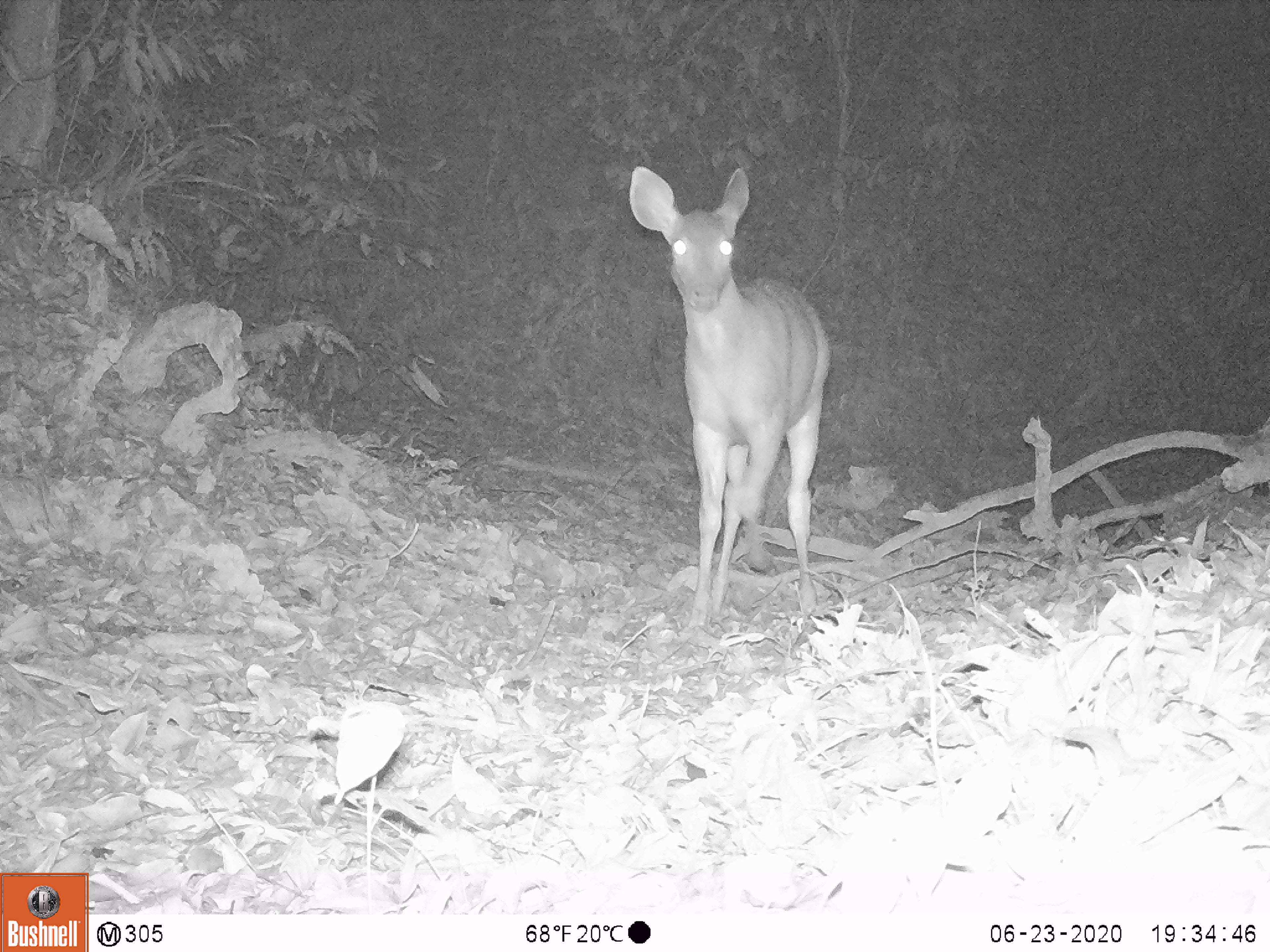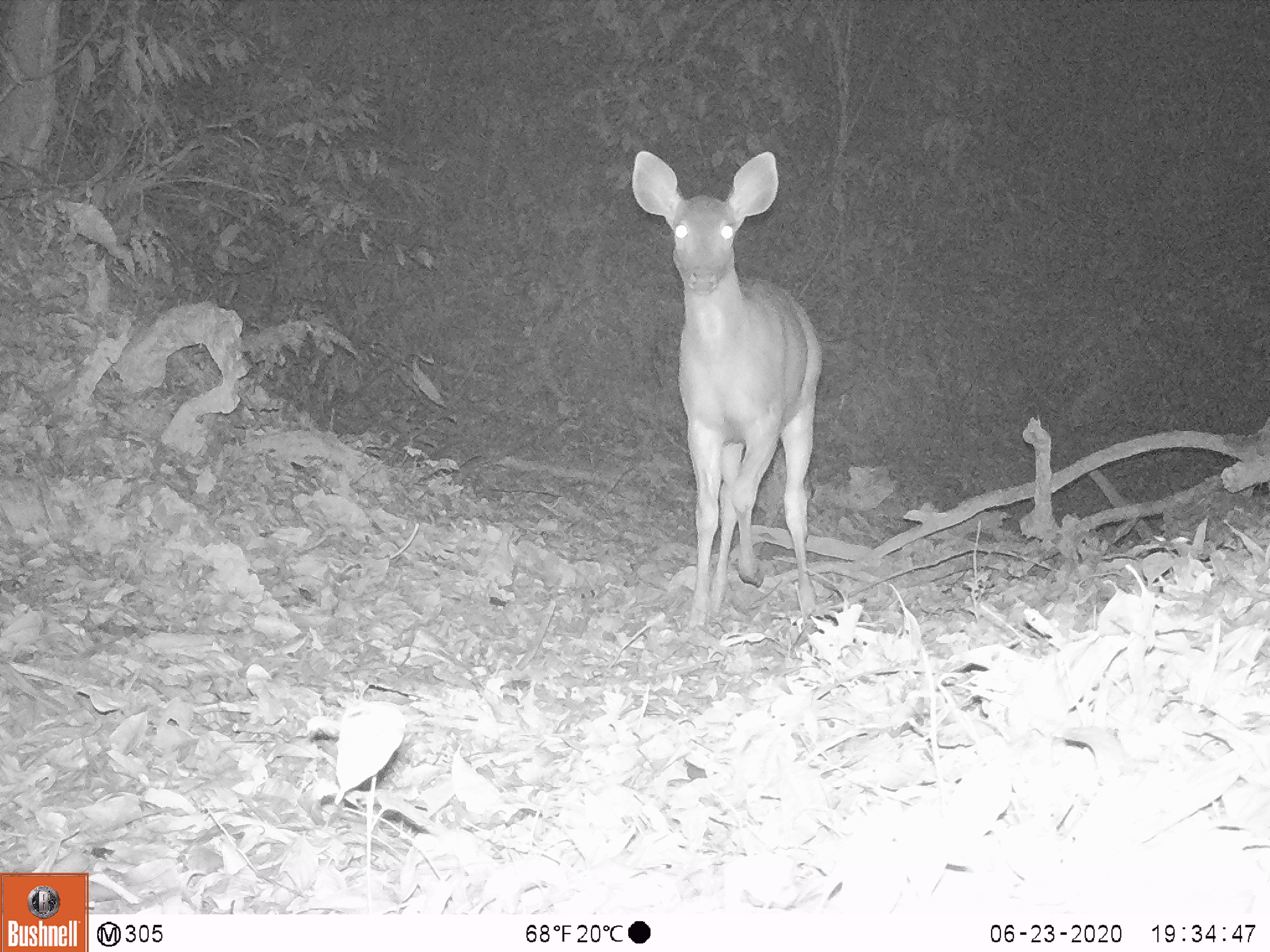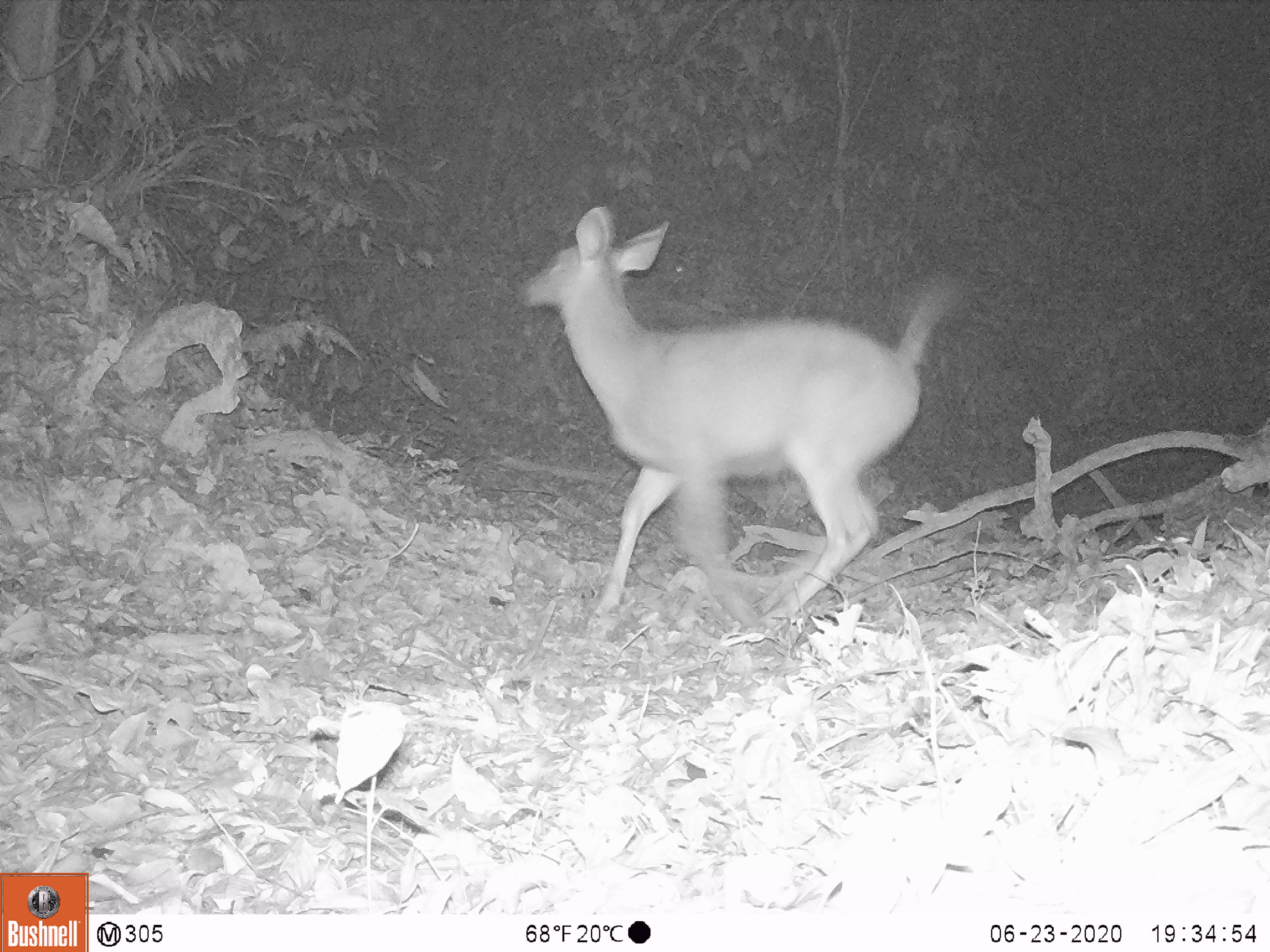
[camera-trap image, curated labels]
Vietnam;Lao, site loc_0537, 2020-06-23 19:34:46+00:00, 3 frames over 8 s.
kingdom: Animalia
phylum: Chordata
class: Mammalia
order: Artiodactyla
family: Cervidae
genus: Rusa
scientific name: Rusa unicolor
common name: sambar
Sambar (Rusa unicolor). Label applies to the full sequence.